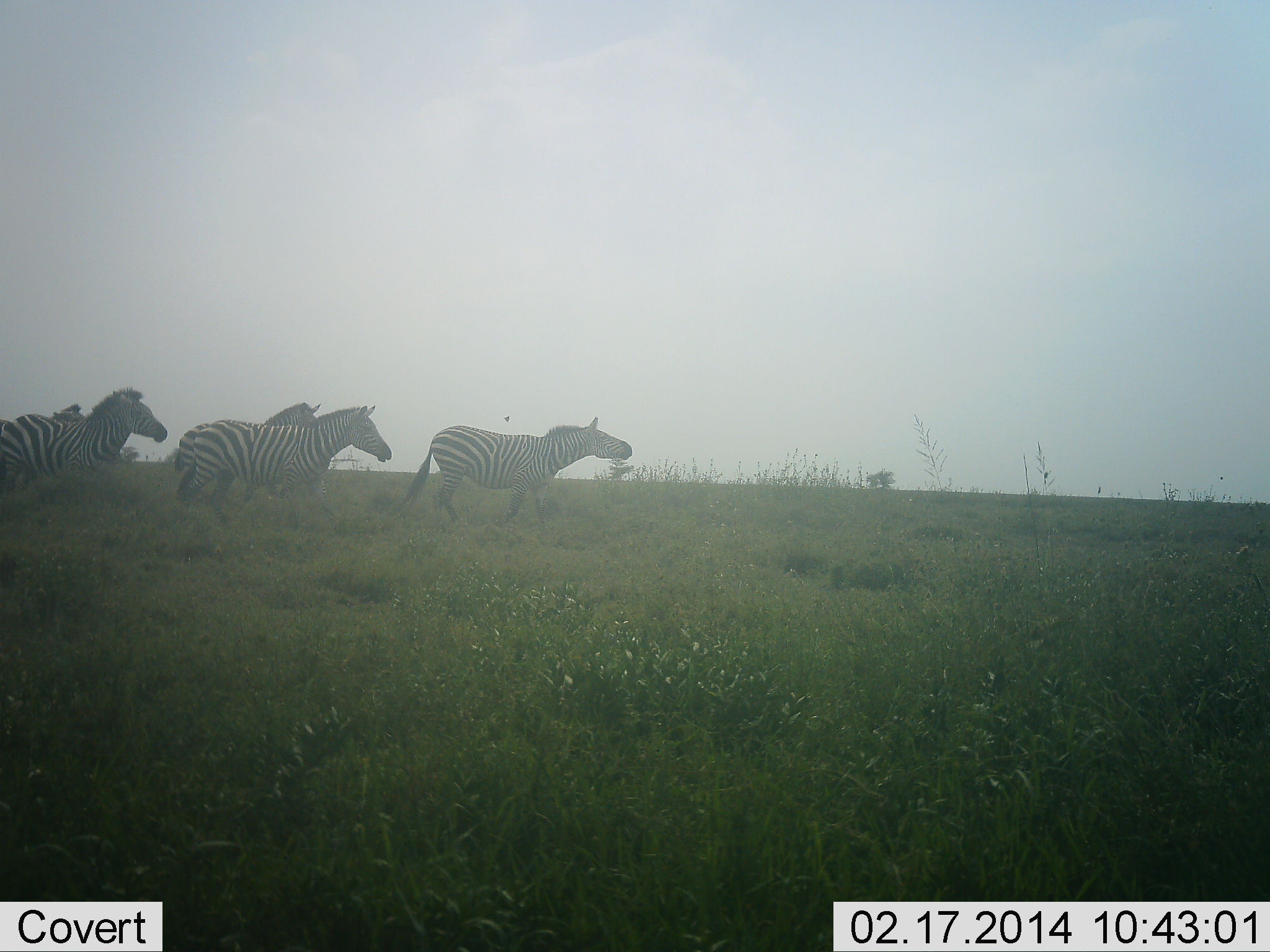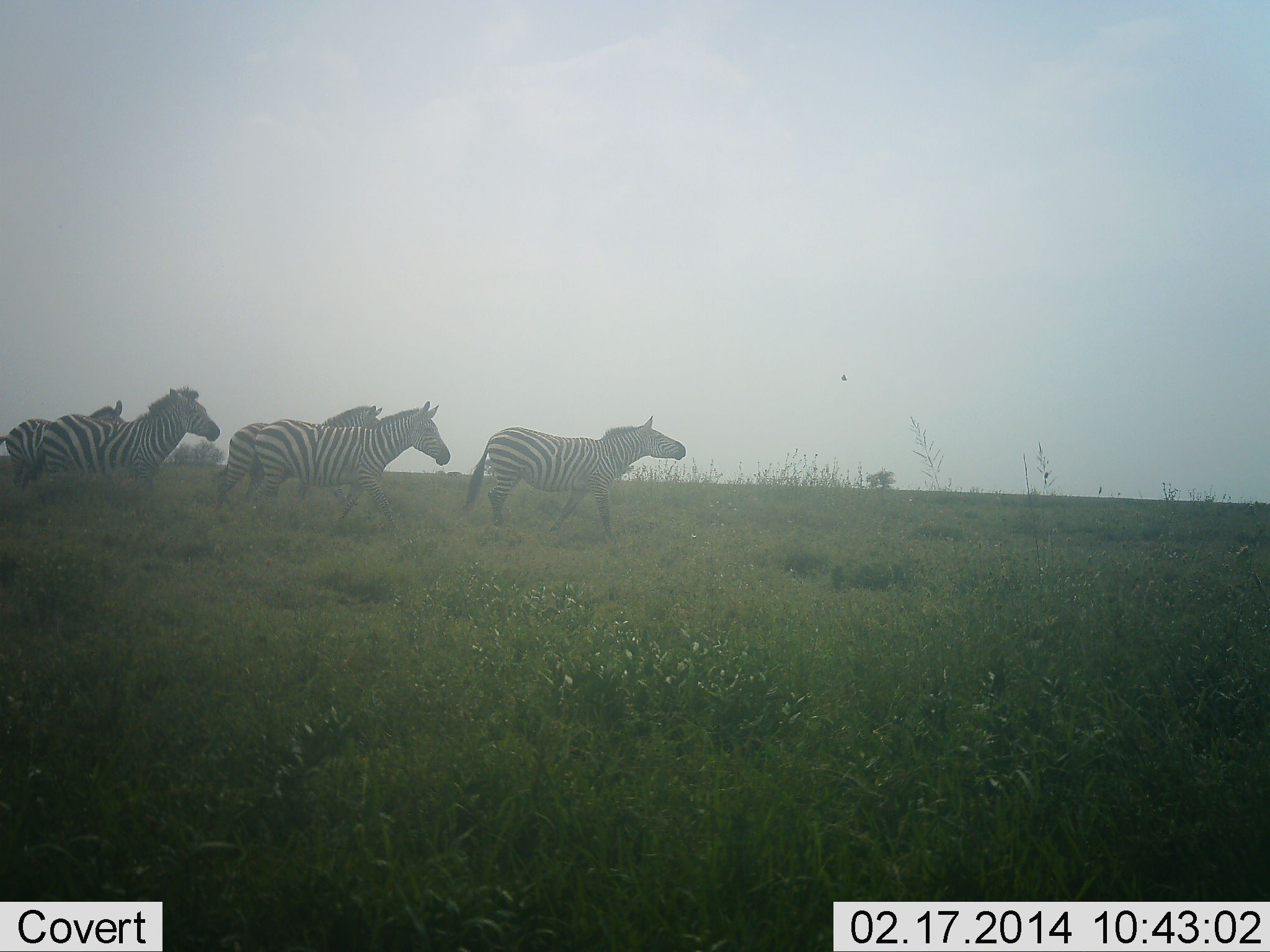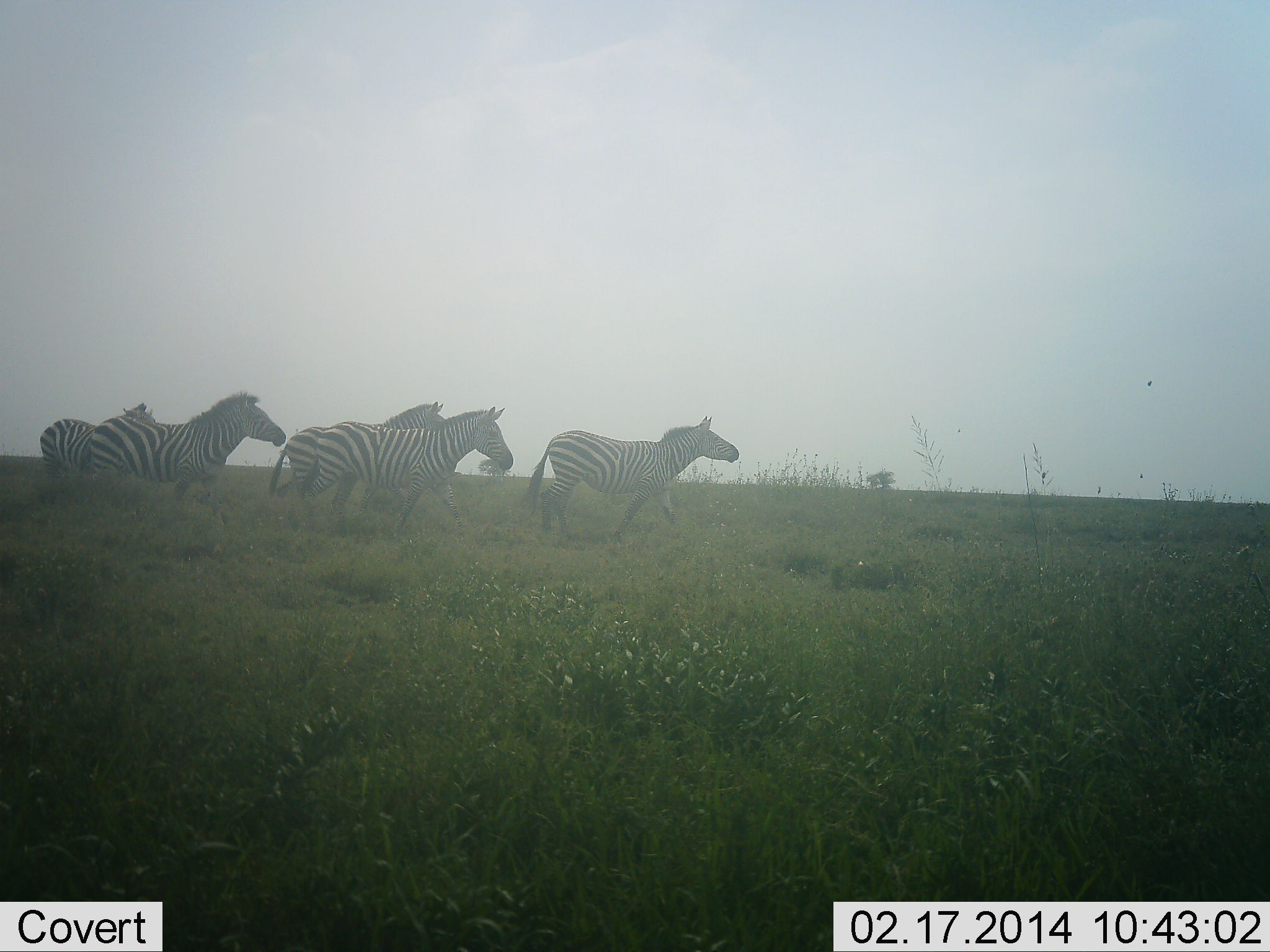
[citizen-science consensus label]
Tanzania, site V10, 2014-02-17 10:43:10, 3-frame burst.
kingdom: Animalia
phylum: Chordata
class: Mammalia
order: Perissodactyla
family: Equidae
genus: Equus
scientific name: Equus quagga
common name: plains zebra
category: zebra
Zebra (plains zebra) (Equus quagga), count 5. Behavior (volunteer vote fractions): standing 0%, resting 0%, moving 100%, interacting 0%. Young present (vote fraction): 0%. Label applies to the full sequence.